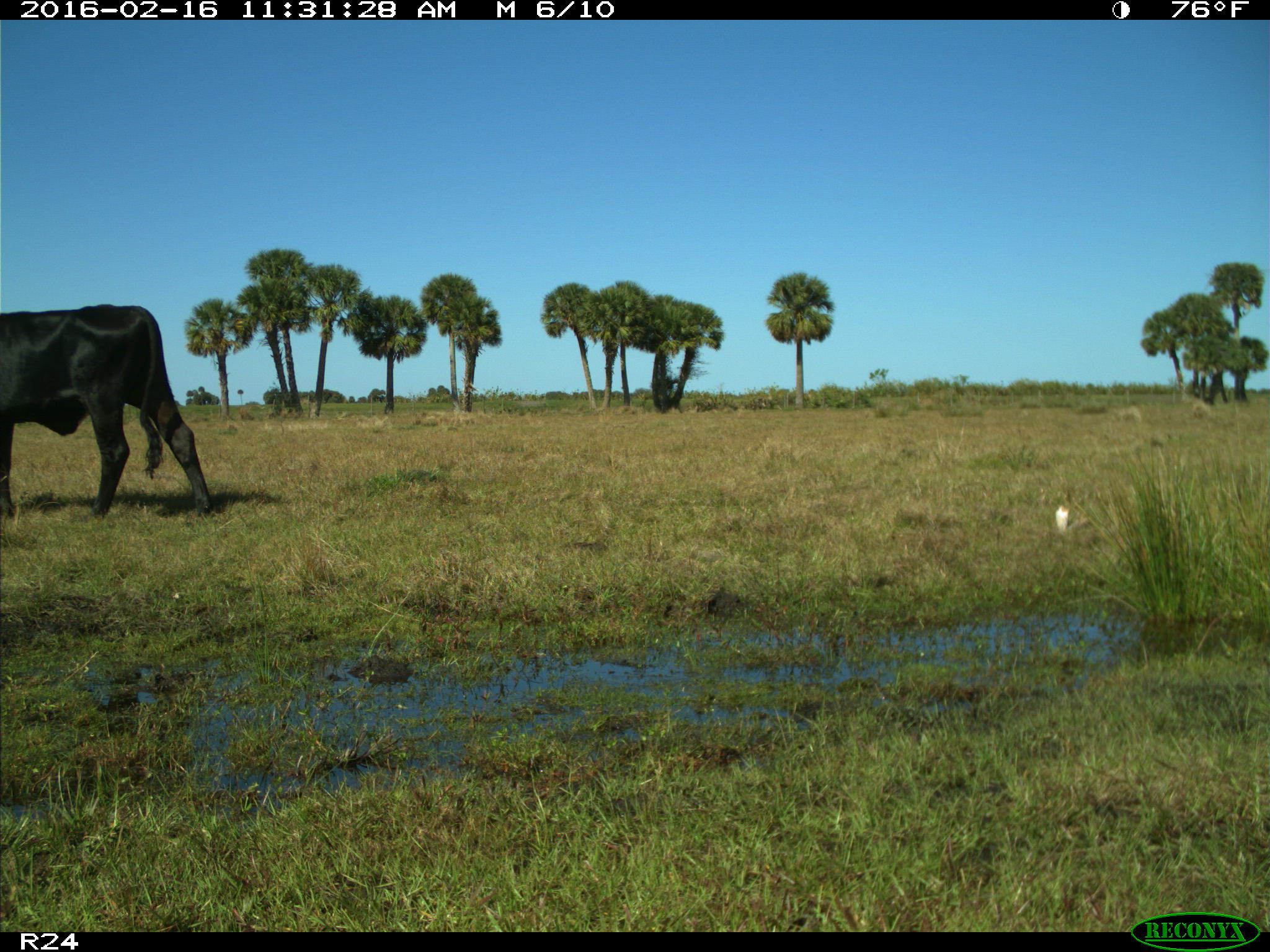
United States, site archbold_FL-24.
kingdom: Animalia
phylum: Chordata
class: Mammalia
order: Artiodactyla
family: Bovidae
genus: Bos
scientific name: Bos taurus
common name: domestic cow